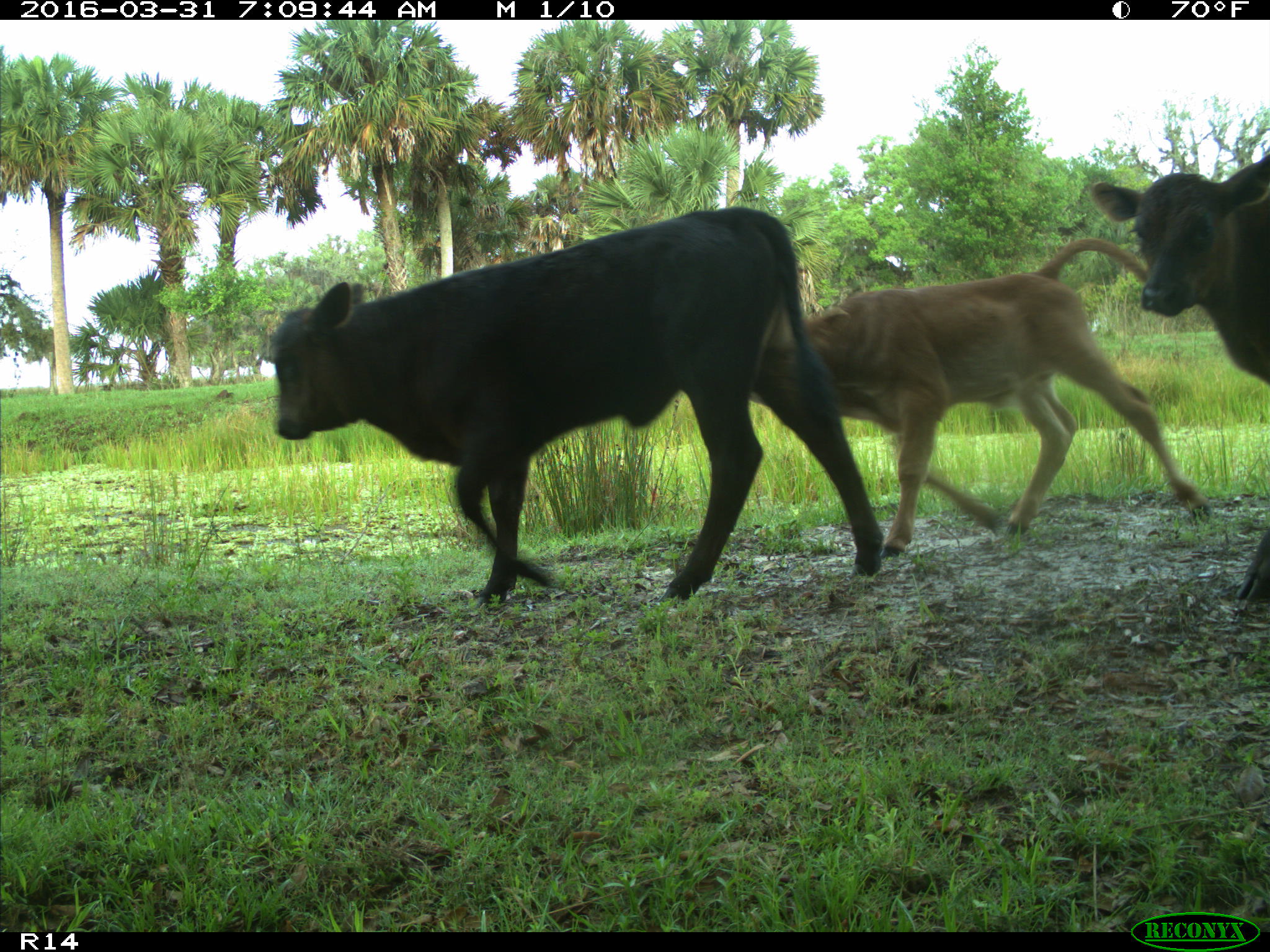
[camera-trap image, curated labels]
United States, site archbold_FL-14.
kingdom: Animalia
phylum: Chordata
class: Mammalia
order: Artiodactyla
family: Bovidae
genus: Bos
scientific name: Bos taurus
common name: domestic cow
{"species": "Bos taurus (domestic cow)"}